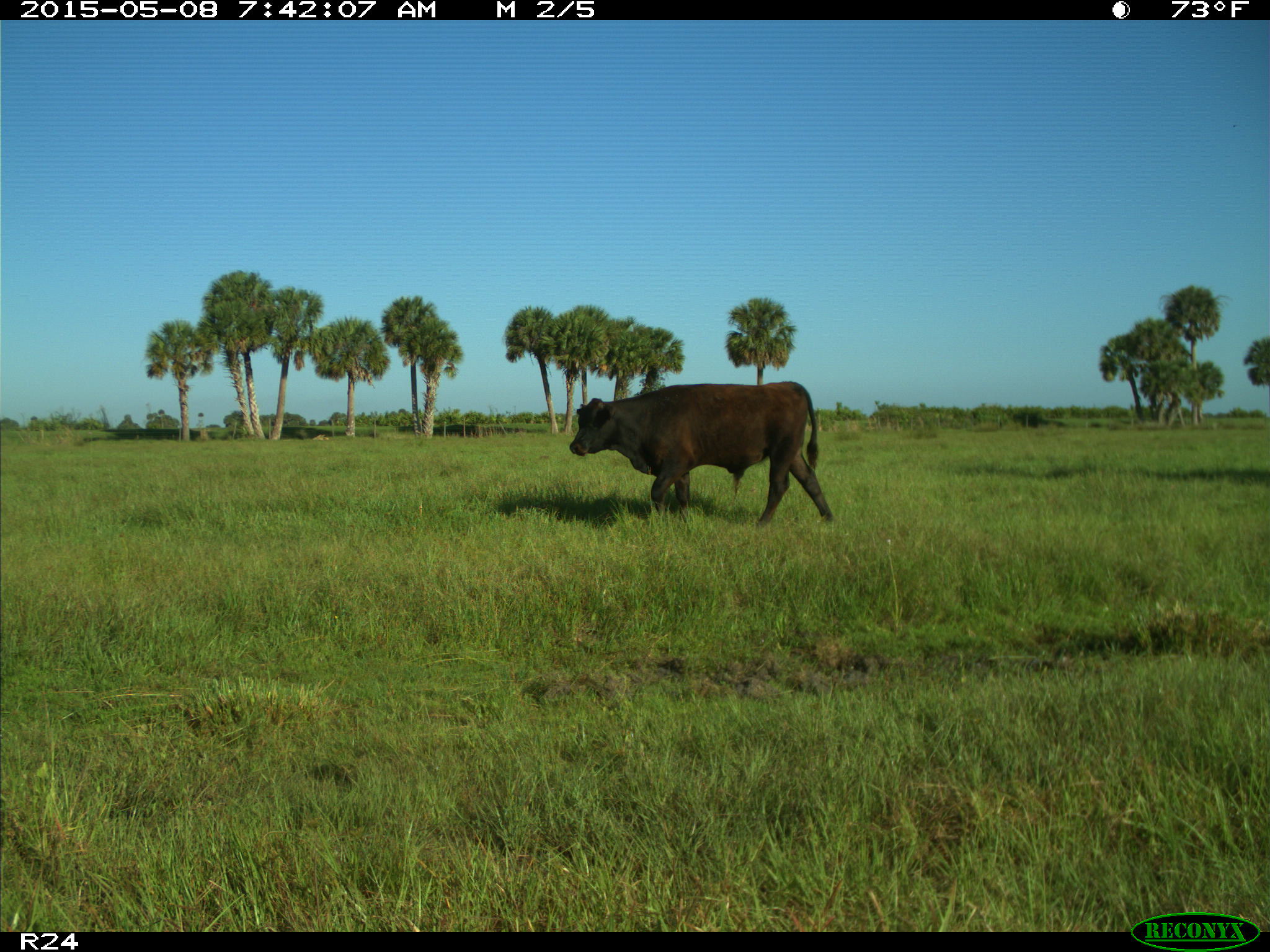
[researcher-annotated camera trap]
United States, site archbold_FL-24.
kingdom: Animalia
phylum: Chordata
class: Mammalia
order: Artiodactyla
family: Bovidae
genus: Bos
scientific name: Bos taurus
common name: domestic cow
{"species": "Bos taurus (domestic cow)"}